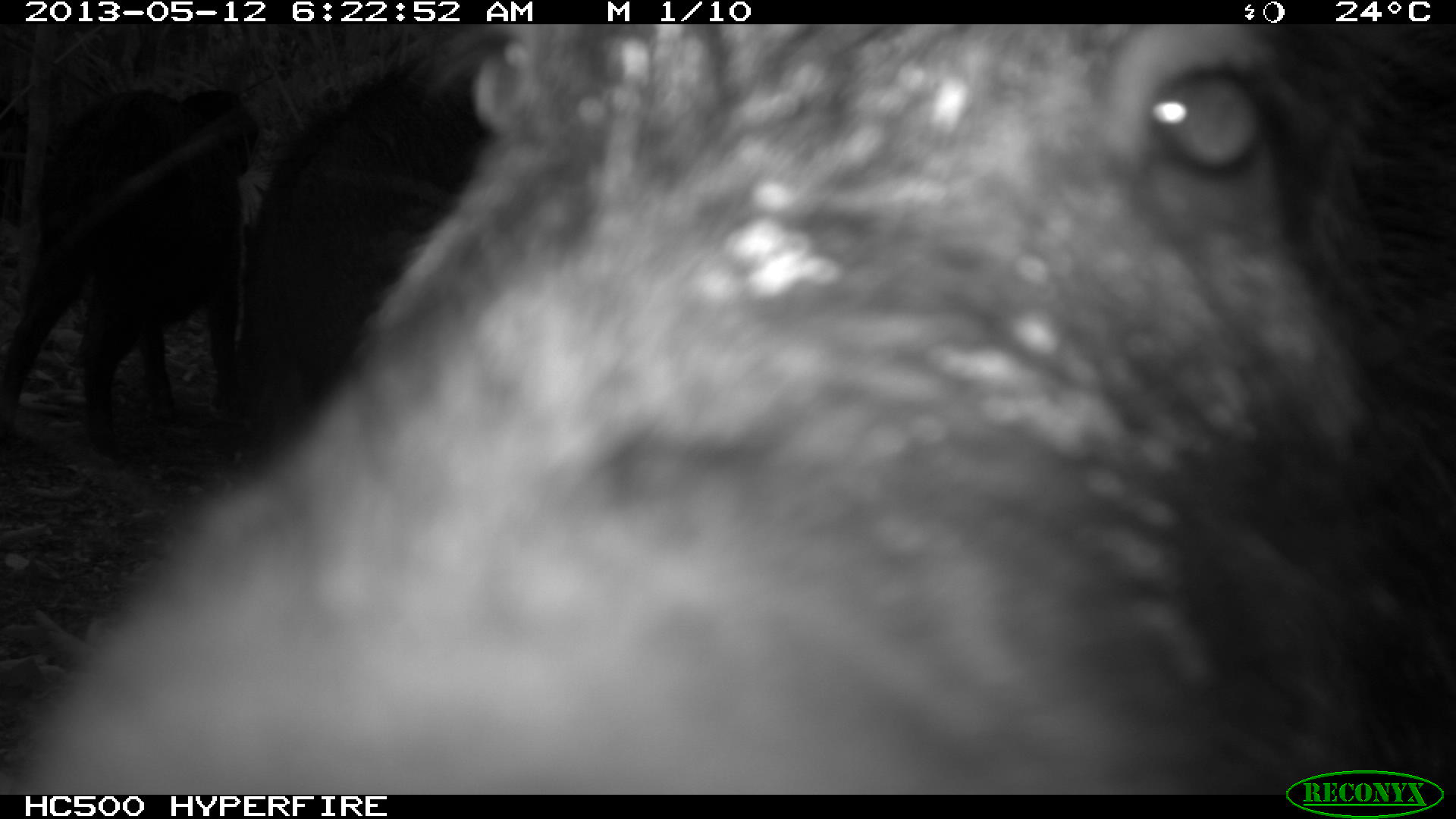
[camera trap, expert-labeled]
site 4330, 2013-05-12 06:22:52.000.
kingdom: Animalia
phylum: Chordata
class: Mammalia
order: Artiodactyla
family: Tayassuidae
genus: Tayassu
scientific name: Tayassu pecari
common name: white-lipped peccary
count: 5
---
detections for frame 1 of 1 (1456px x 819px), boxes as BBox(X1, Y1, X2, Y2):
tayassu pecari: BBox(1, 24, 1456, 794); BBox(230, 52, 486, 465); BBox(2, 83, 258, 455)